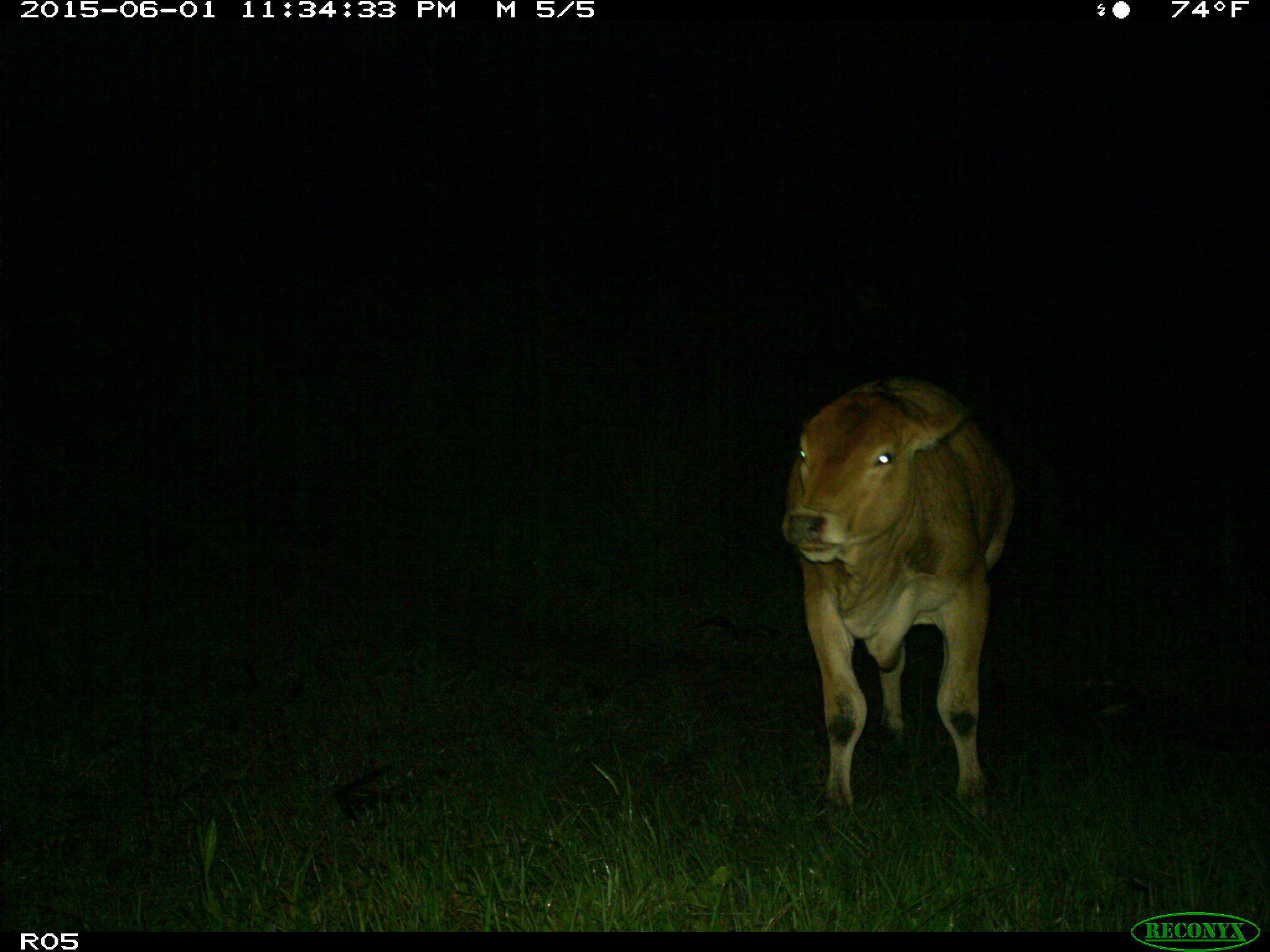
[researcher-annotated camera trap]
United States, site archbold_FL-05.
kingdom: Animalia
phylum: Chordata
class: Mammalia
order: Artiodactyla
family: Bovidae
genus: Bos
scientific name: Bos taurus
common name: domestic cow